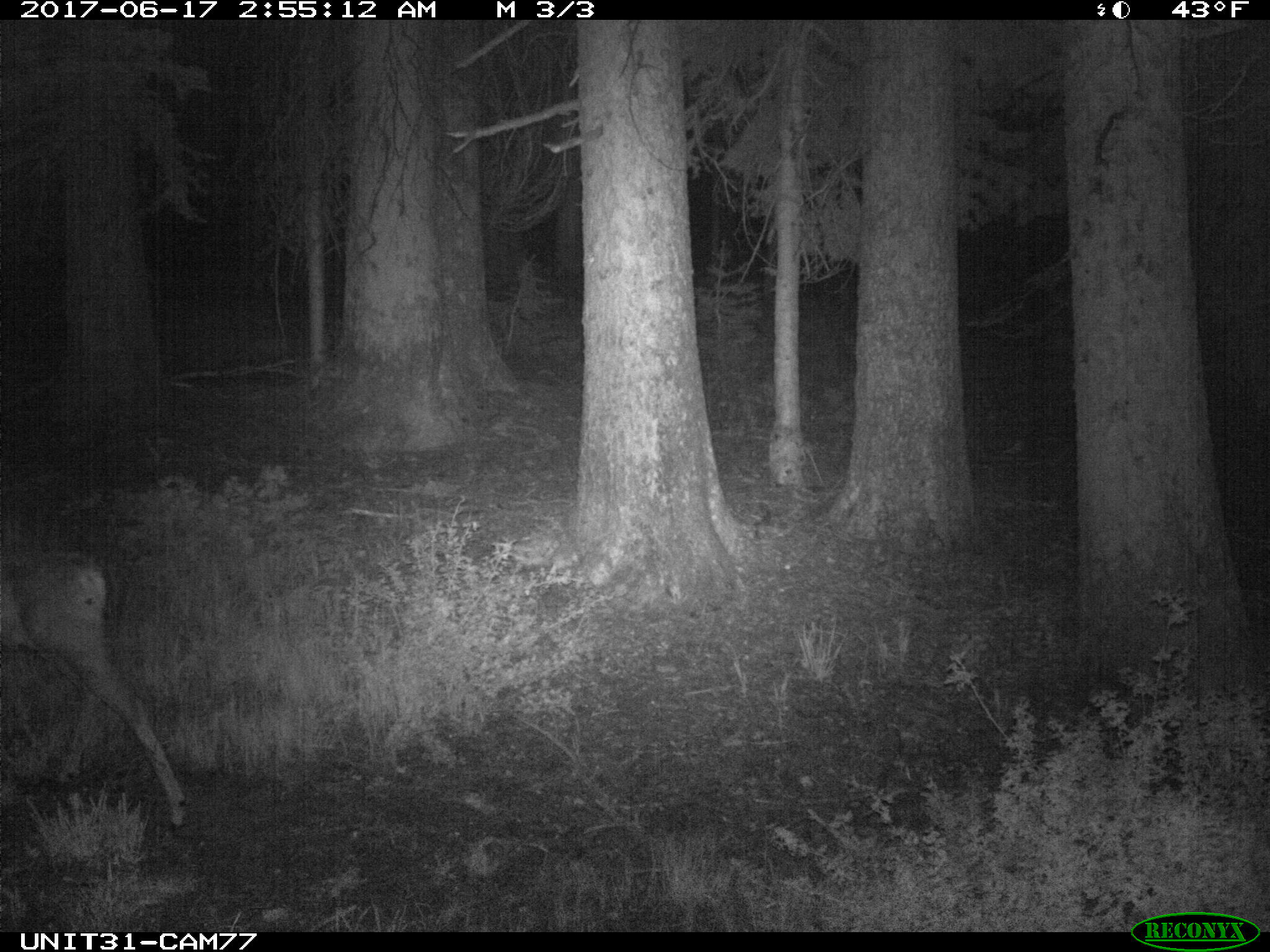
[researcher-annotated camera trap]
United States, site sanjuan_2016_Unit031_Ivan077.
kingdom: Animalia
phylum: Chordata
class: Mammalia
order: Artiodactyla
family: Cervidae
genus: Odocoileus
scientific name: Odocoileus hemionus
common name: mule deer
Odocoileus hemionus (mule deer).